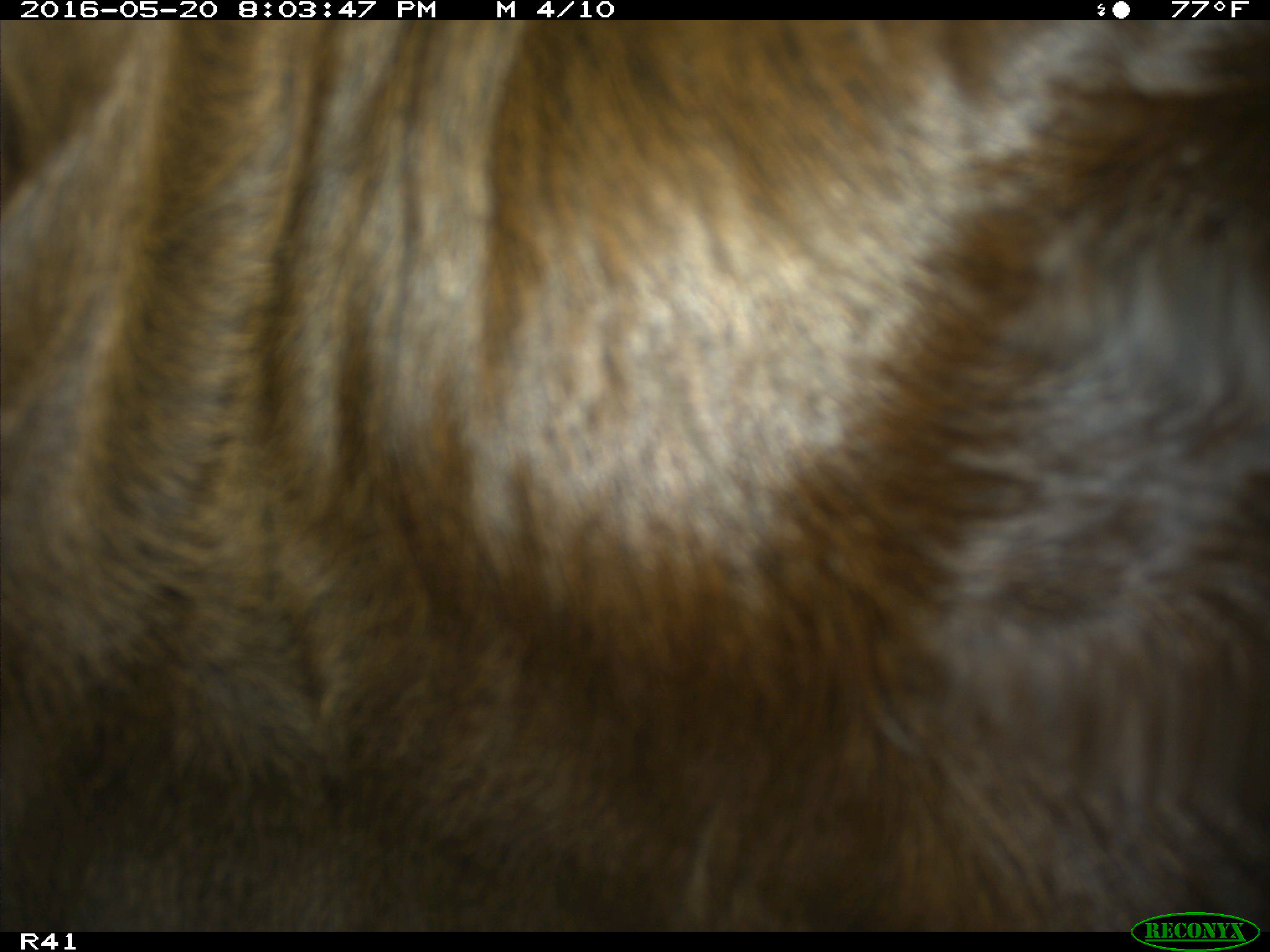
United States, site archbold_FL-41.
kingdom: Animalia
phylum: Chordata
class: Mammalia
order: Artiodactyla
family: Bovidae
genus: Bos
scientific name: Bos taurus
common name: domestic cow